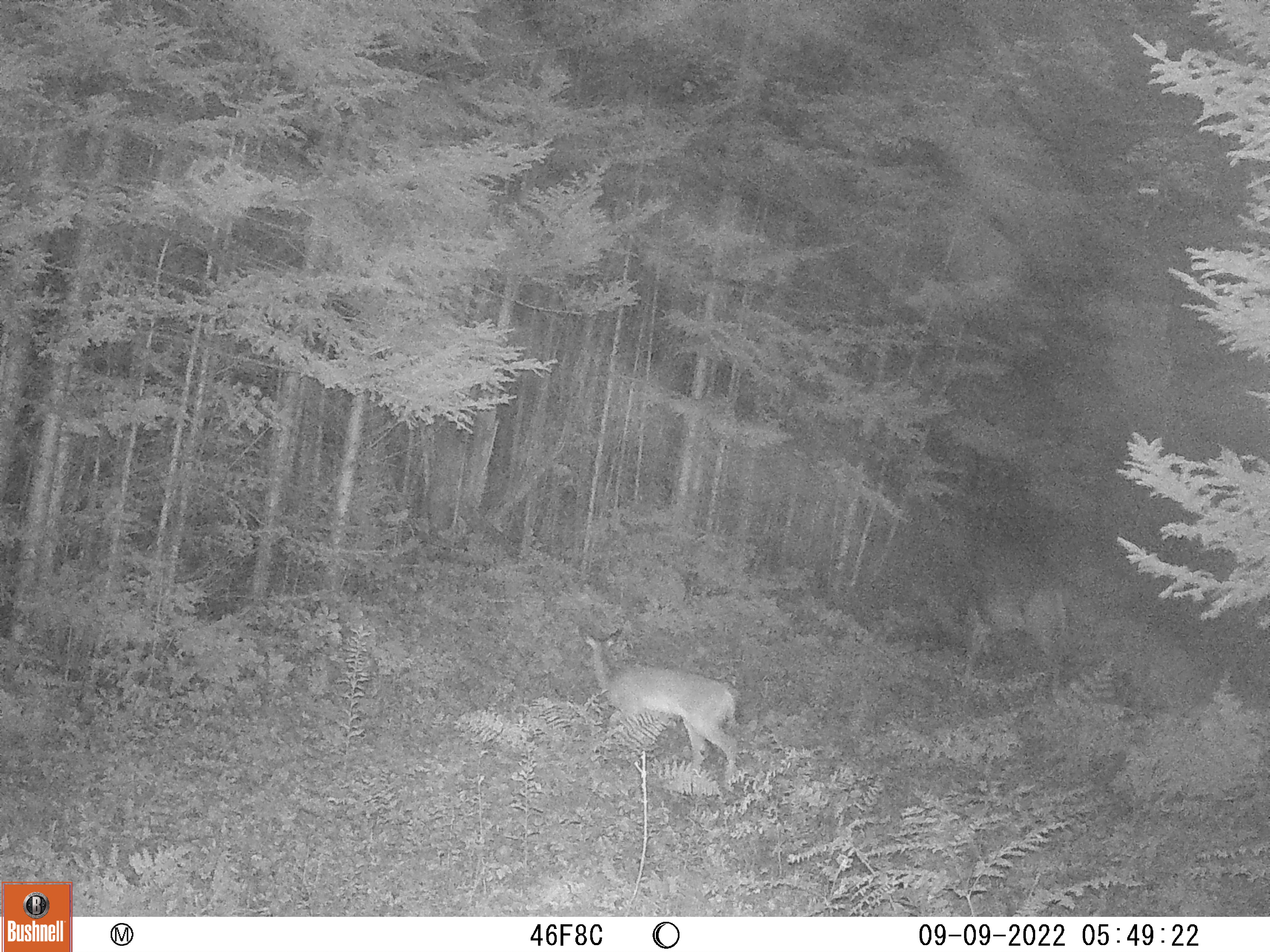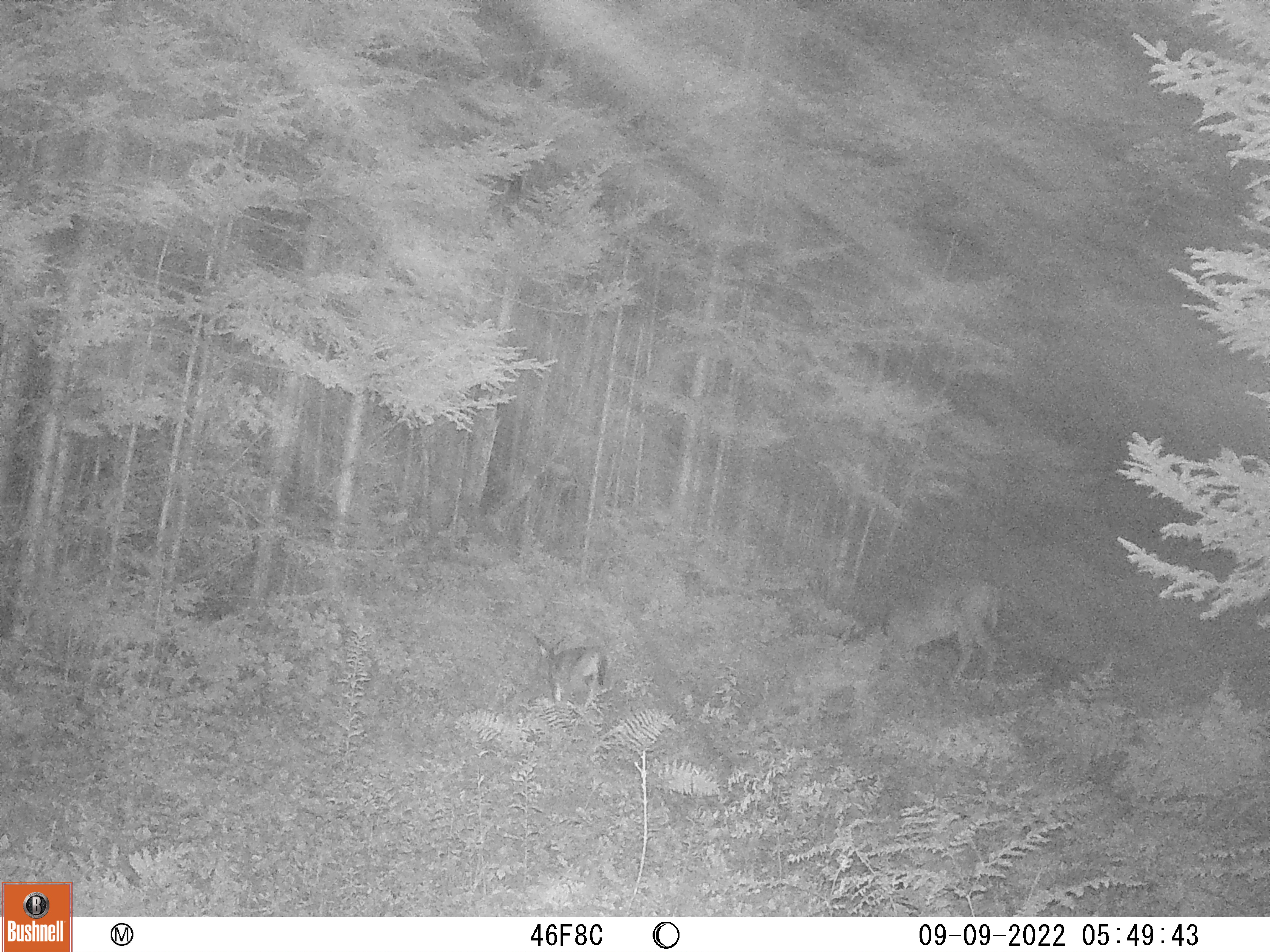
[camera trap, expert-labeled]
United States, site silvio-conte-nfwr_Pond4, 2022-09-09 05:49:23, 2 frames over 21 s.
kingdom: Animalia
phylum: Chordata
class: Mammalia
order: Artiodactyla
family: Cervidae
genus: Odocoileus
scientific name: Odocoileus virginianus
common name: white-tailed deer